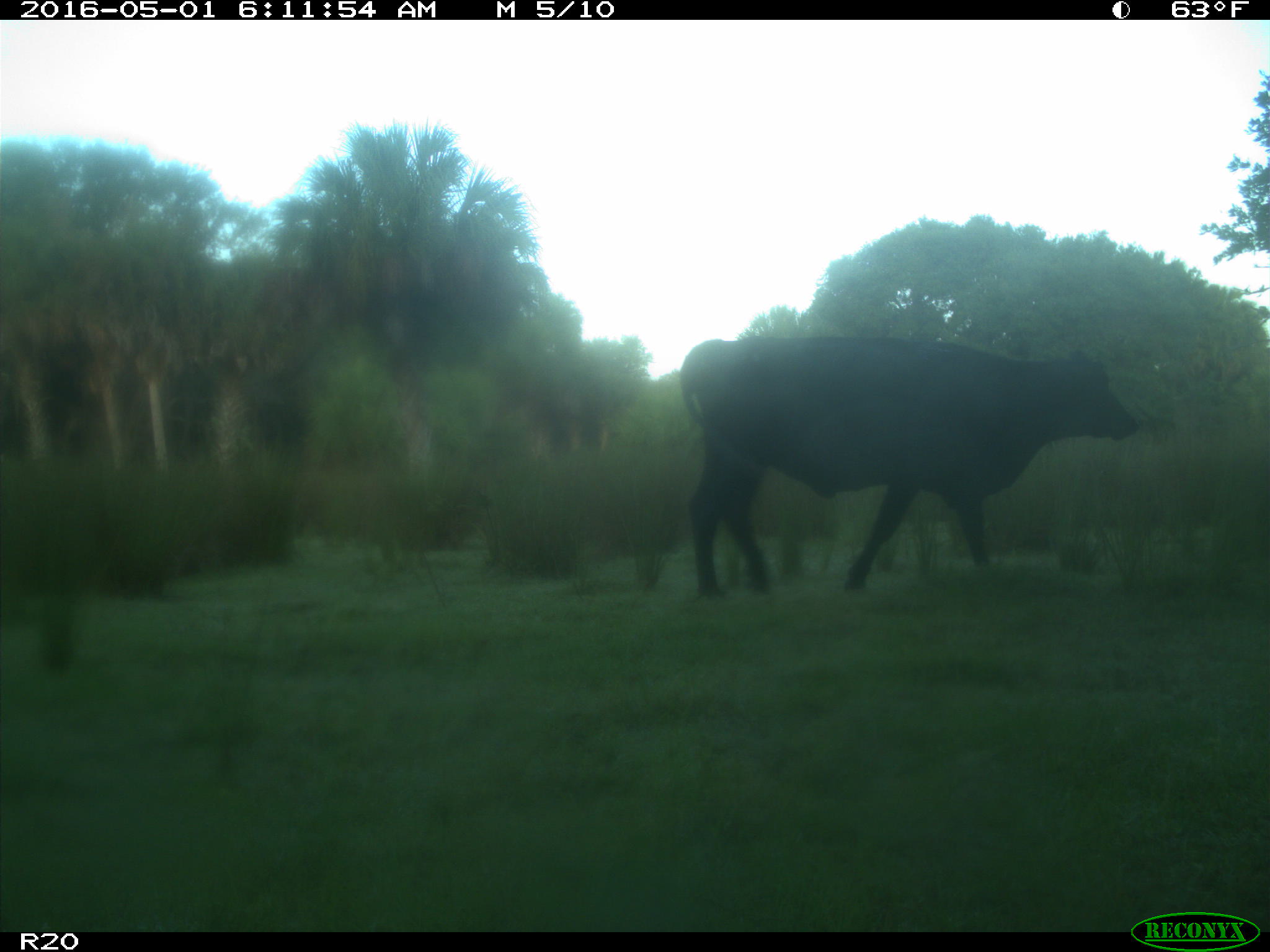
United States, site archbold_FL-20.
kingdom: Animalia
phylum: Chordata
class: Mammalia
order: Artiodactyla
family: Bovidae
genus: Bos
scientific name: Bos taurus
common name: domestic cow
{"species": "Bos taurus (domestic cow)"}